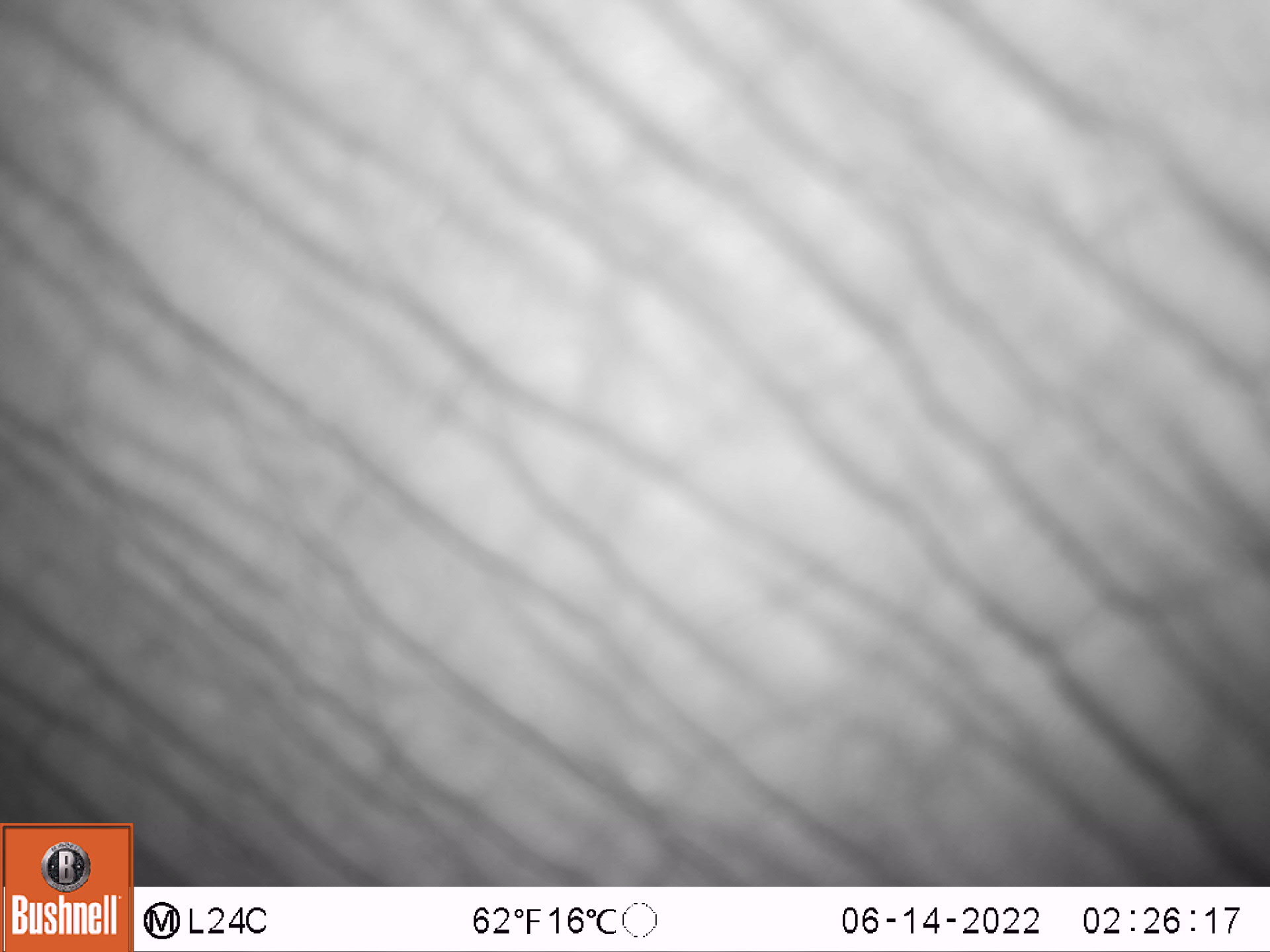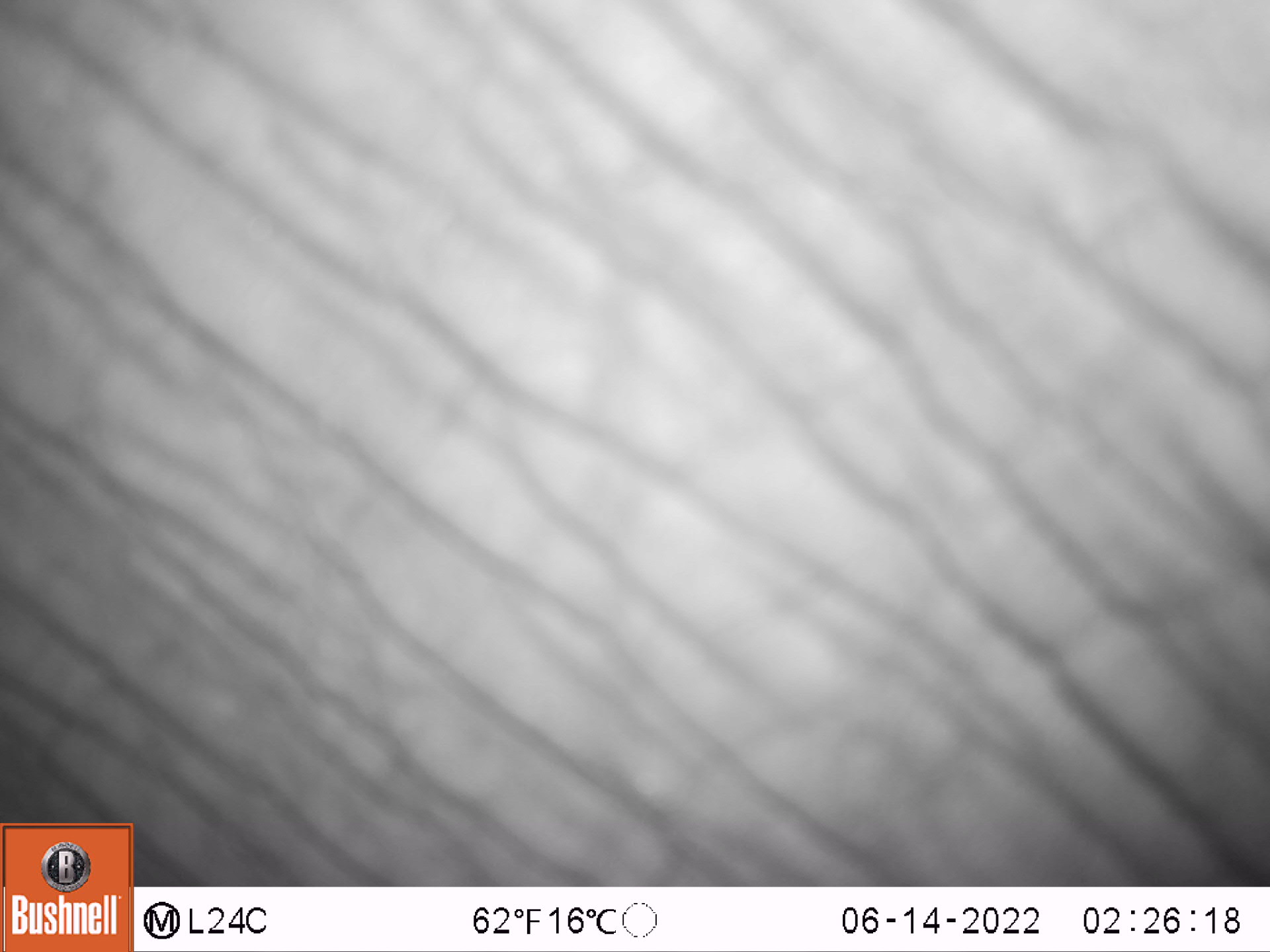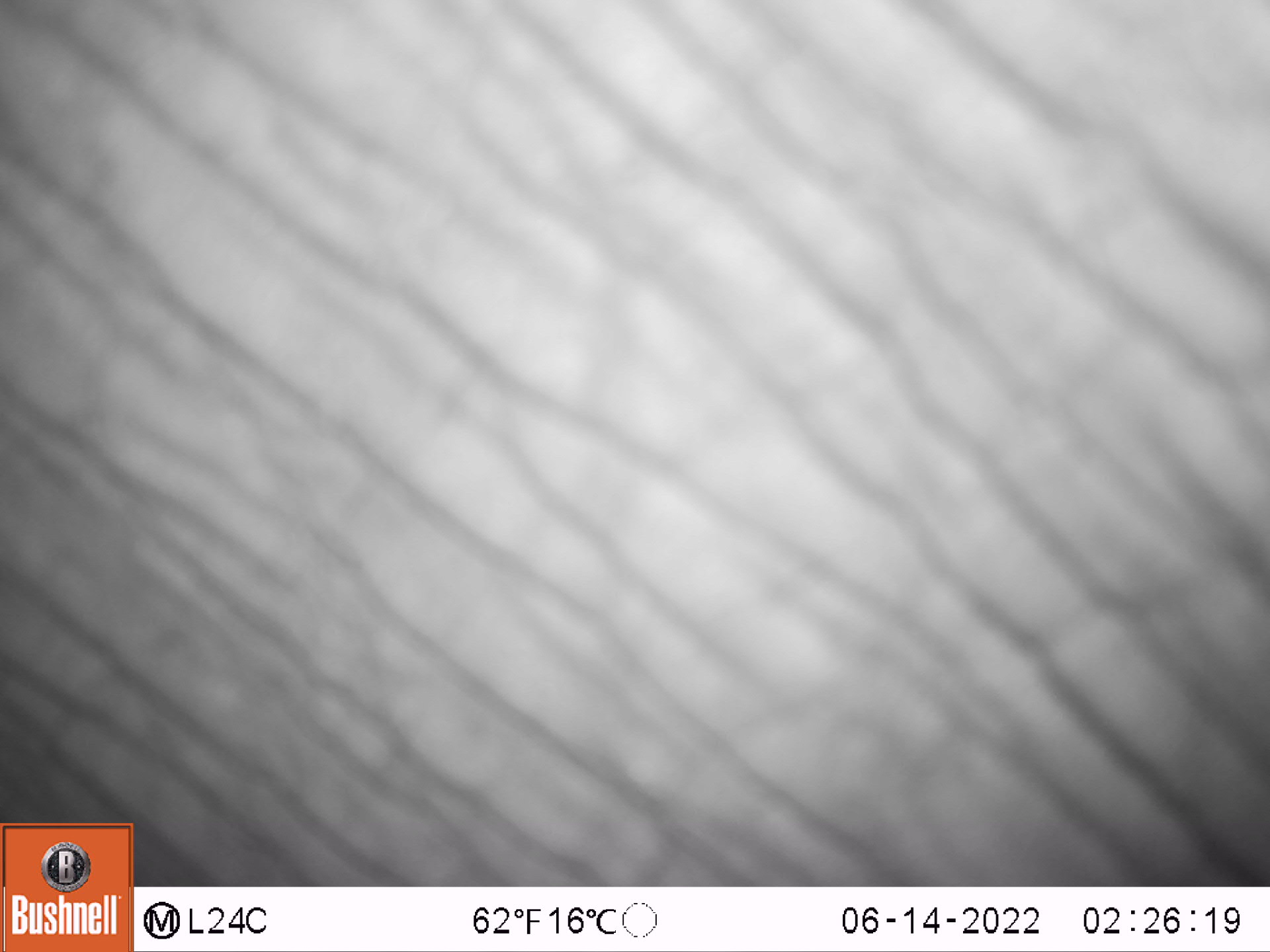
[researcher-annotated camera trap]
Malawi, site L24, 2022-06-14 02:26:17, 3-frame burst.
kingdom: Animalia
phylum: Chordata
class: Mammalia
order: Proboscidea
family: Elephantidae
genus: Loxodonta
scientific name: Loxodonta africana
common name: african savanna elephant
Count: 1.